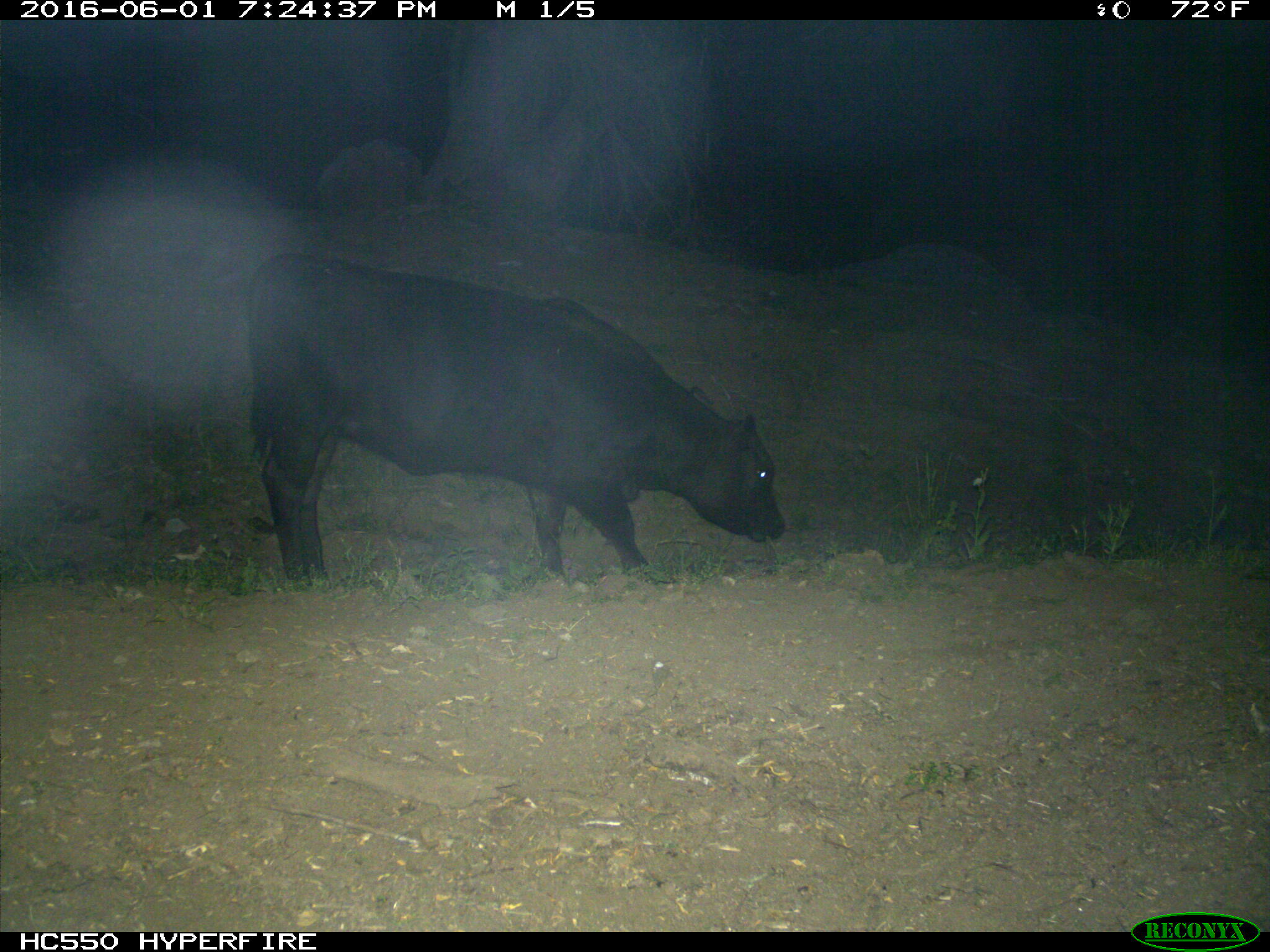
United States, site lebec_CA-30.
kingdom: Animalia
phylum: Chordata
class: Mammalia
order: Artiodactyla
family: Bovidae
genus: Bos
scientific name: Bos taurus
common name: domestic cow